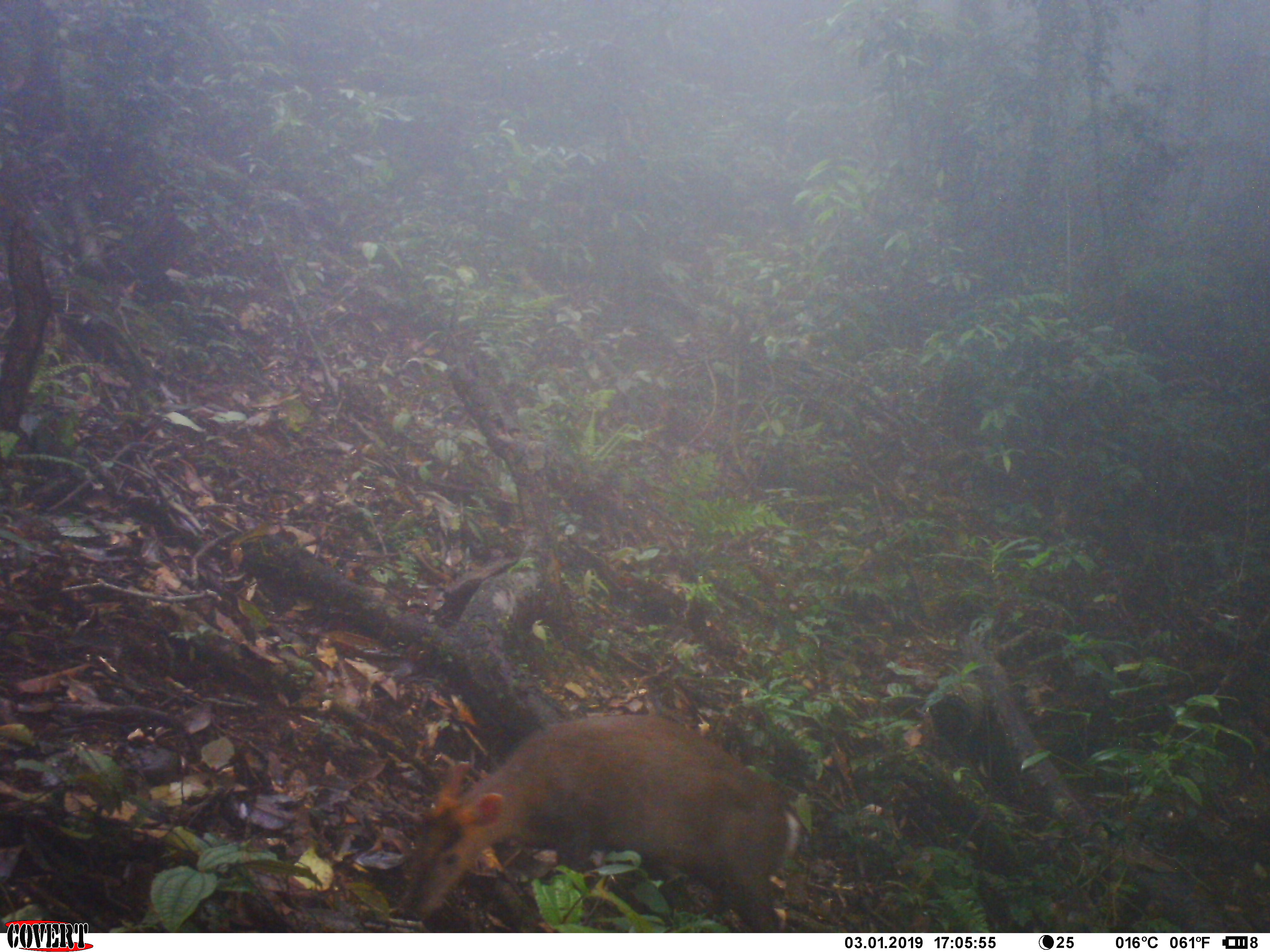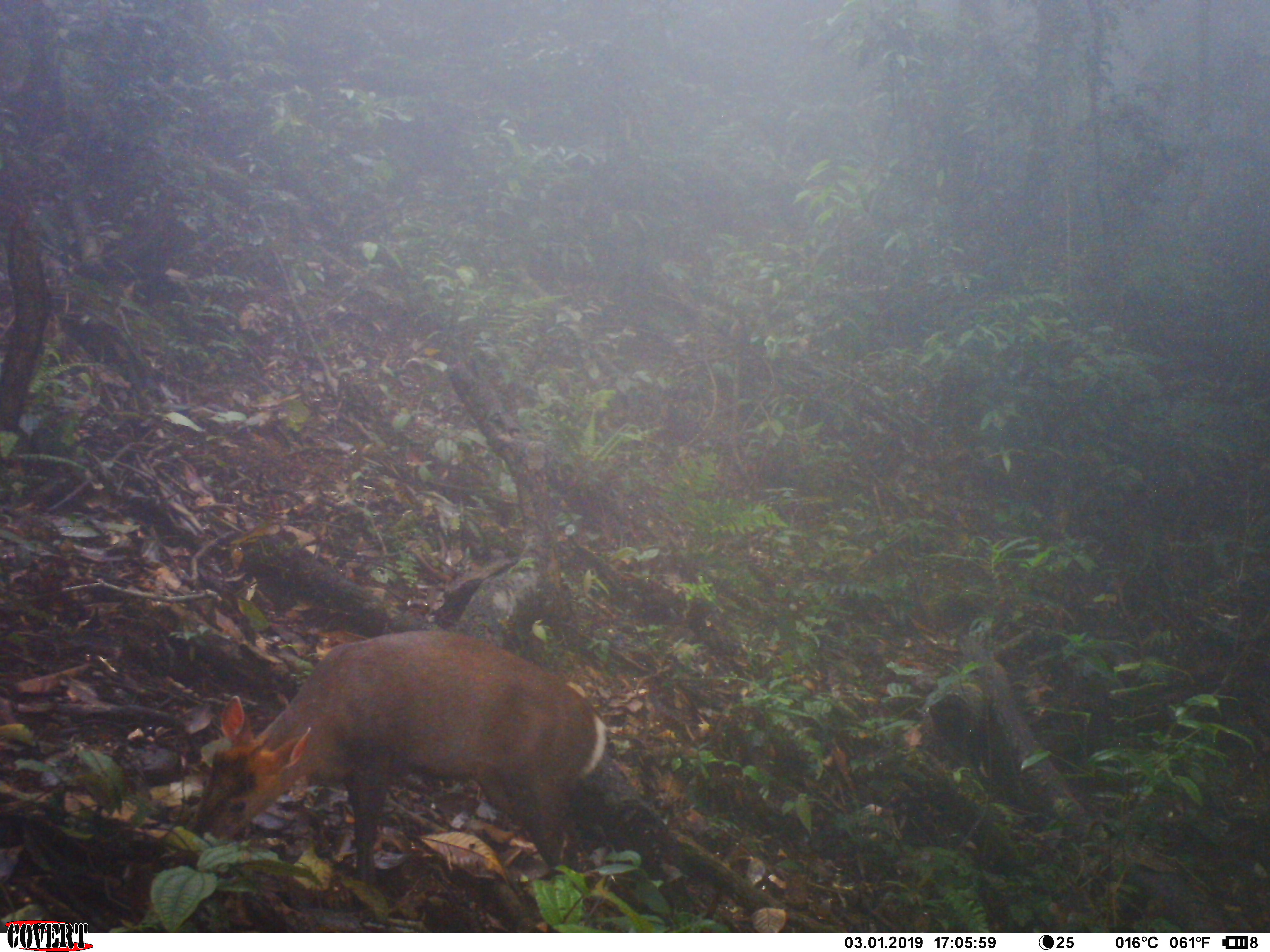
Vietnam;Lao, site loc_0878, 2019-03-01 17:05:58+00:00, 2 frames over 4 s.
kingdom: Animalia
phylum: Chordata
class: Mammalia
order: Artiodactyla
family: Cervidae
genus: Muntiacus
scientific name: Muntiacus rooseveltorum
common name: roosevelt's muntjac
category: roosevelts muntjac group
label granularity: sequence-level